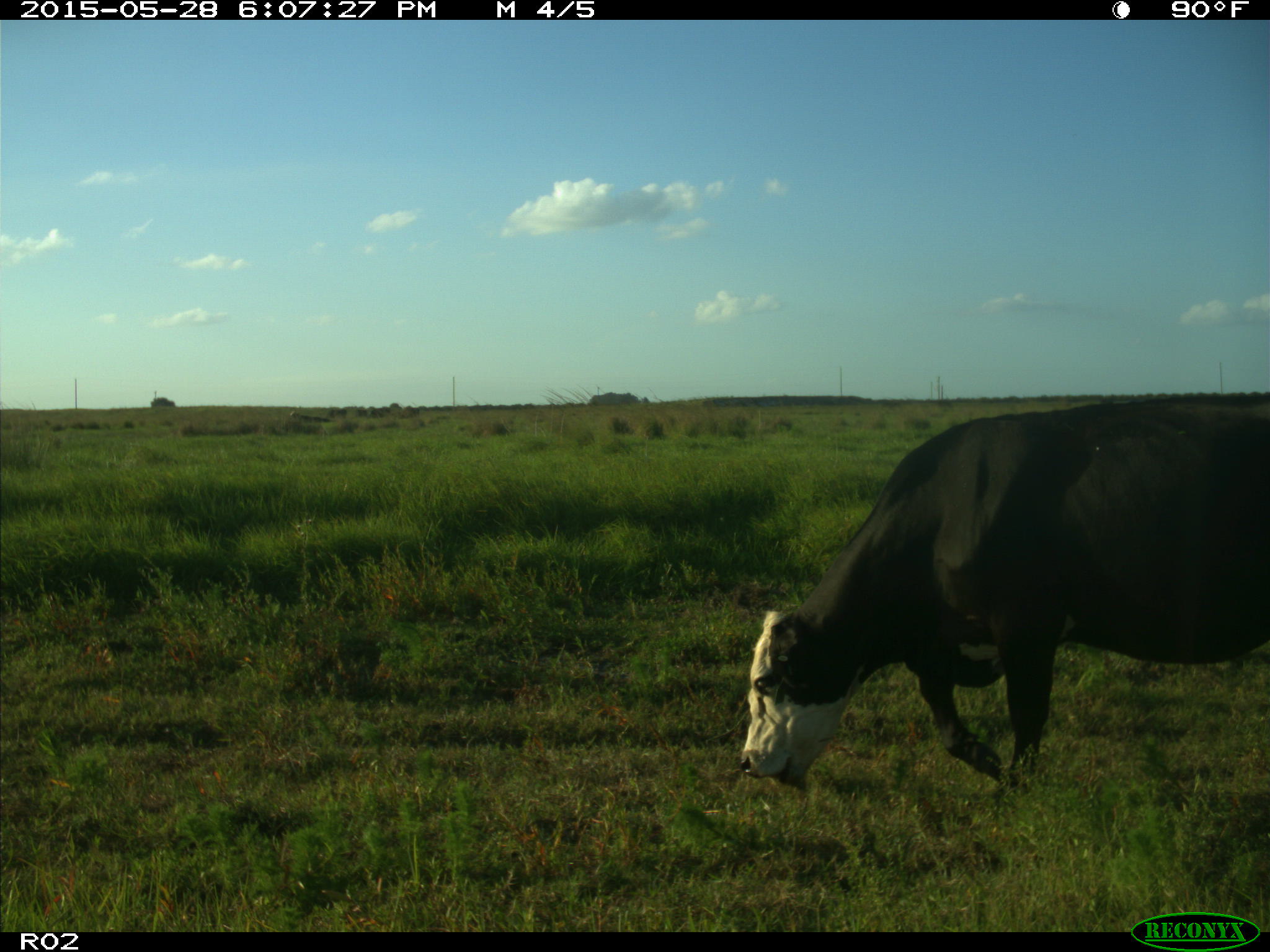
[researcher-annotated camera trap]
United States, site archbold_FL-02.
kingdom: Animalia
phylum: Chordata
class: Mammalia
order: Artiodactyla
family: Bovidae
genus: Bos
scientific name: Bos taurus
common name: domestic cow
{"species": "Bos taurus (domestic cow)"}